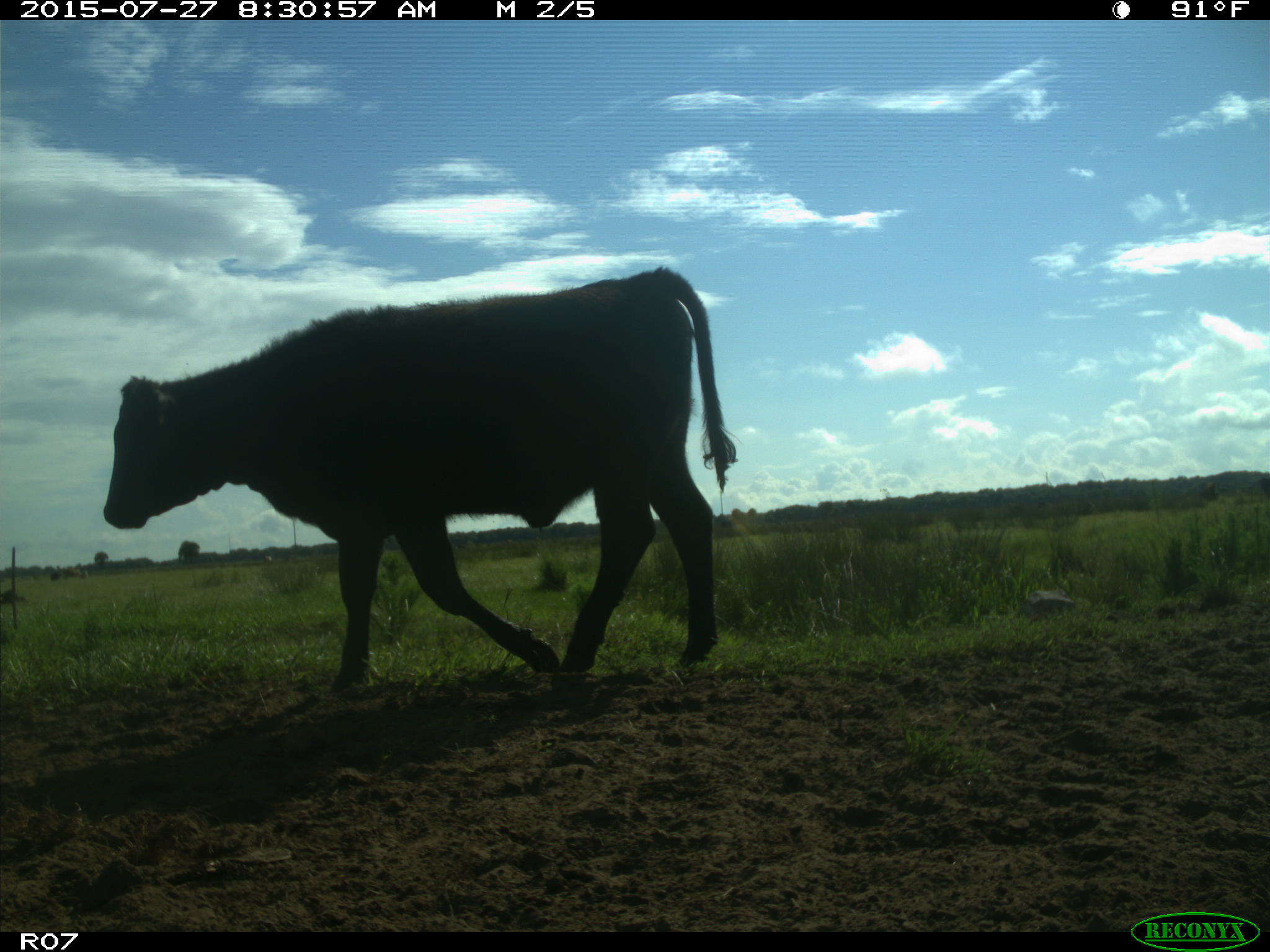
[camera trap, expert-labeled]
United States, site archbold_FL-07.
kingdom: Animalia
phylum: Chordata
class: Mammalia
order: Artiodactyla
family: Bovidae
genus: Bos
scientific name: Bos taurus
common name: domestic cow